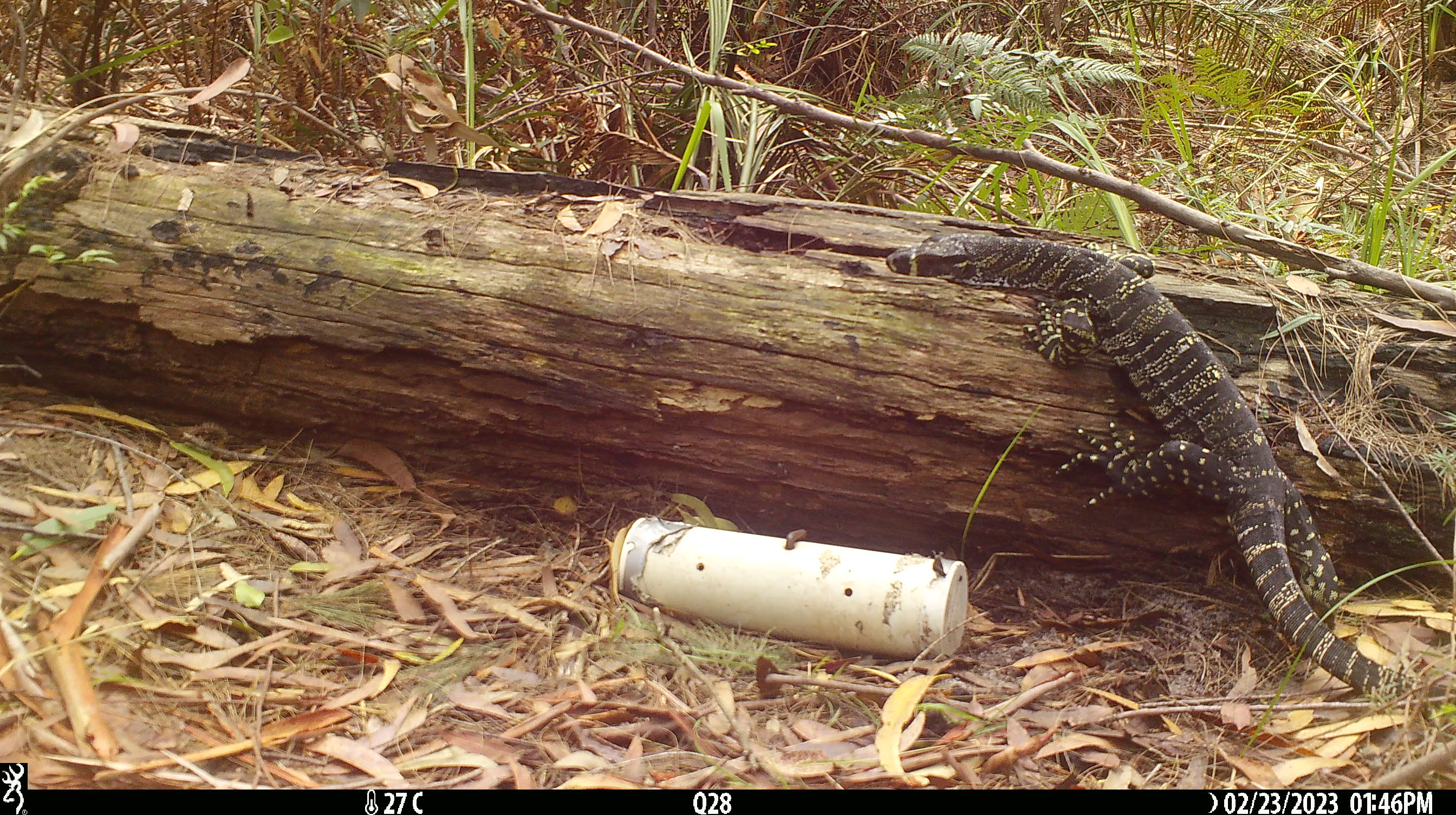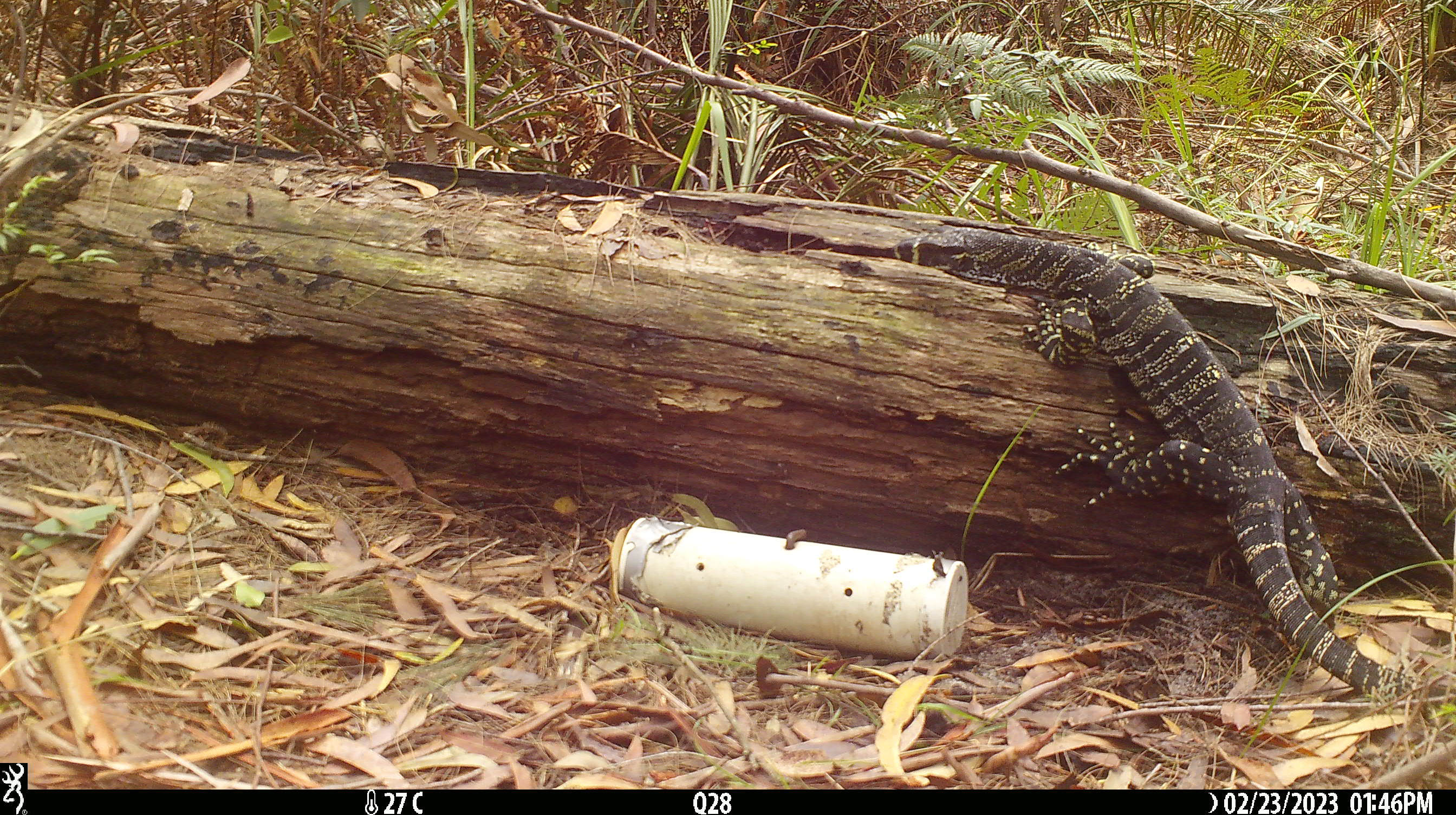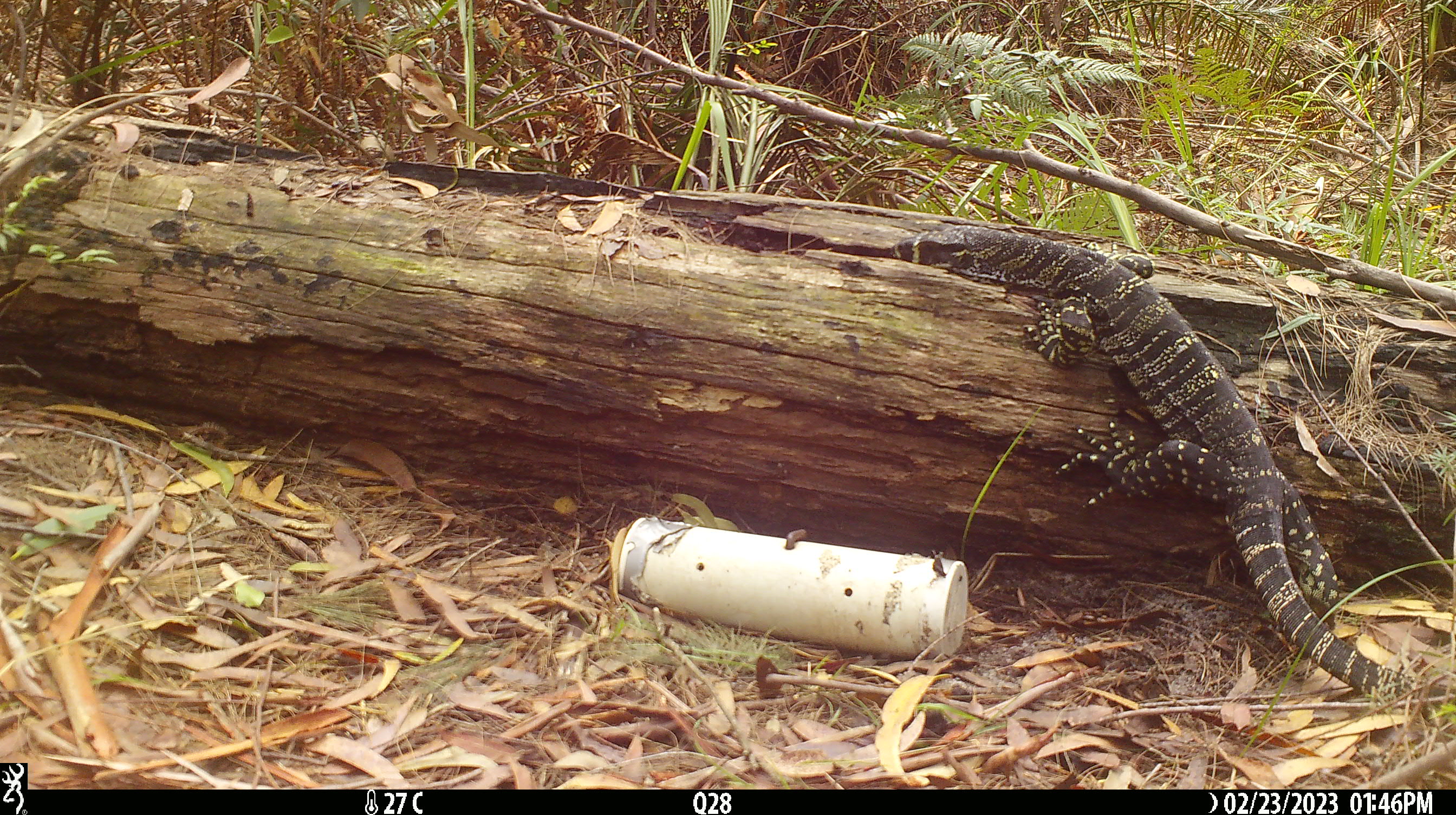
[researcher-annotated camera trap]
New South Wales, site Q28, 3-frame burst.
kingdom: Animalia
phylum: Chordata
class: Reptilia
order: Squamata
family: Varanidae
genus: Varanus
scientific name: Varanus varius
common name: lace monitor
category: goanna